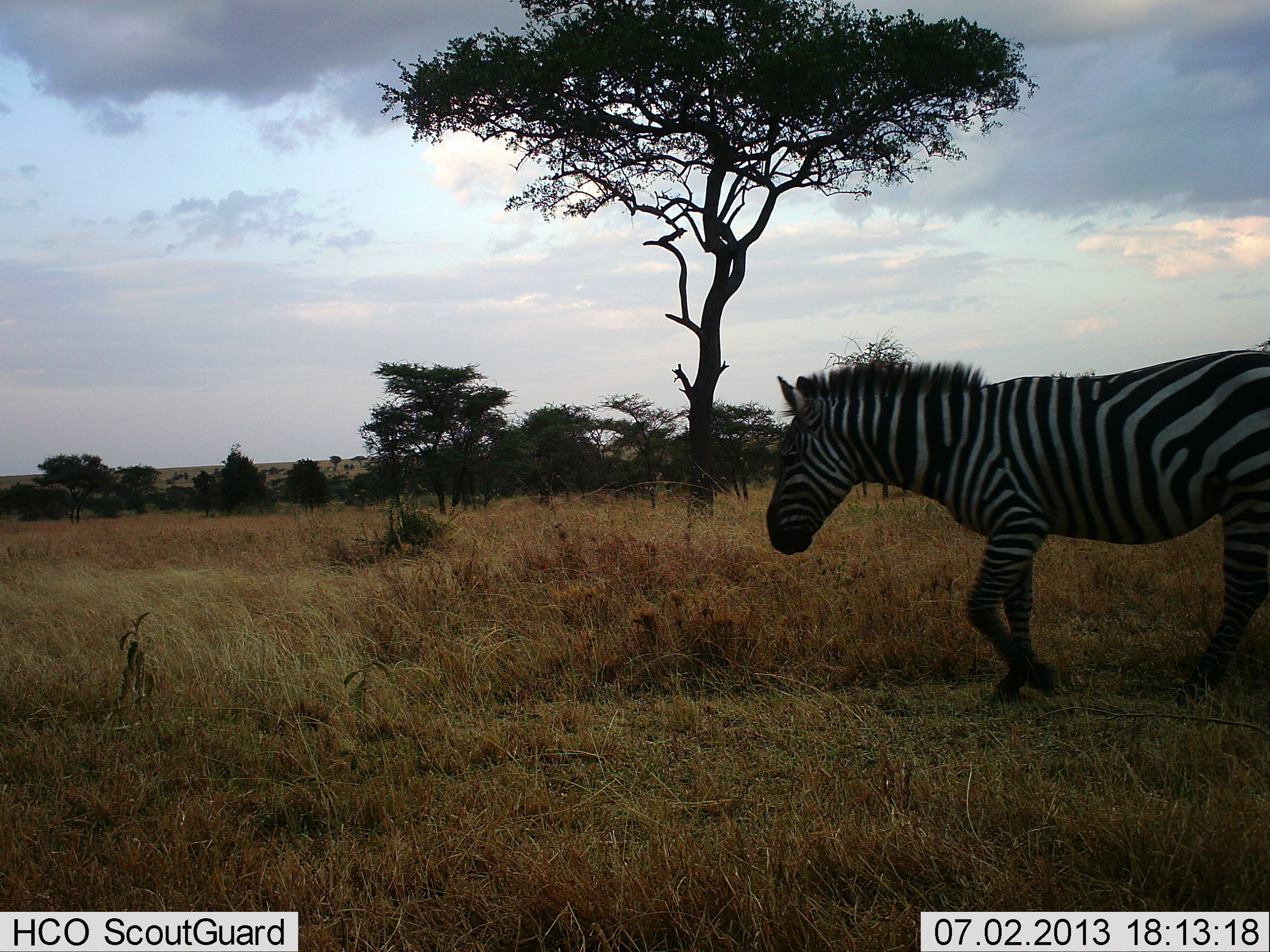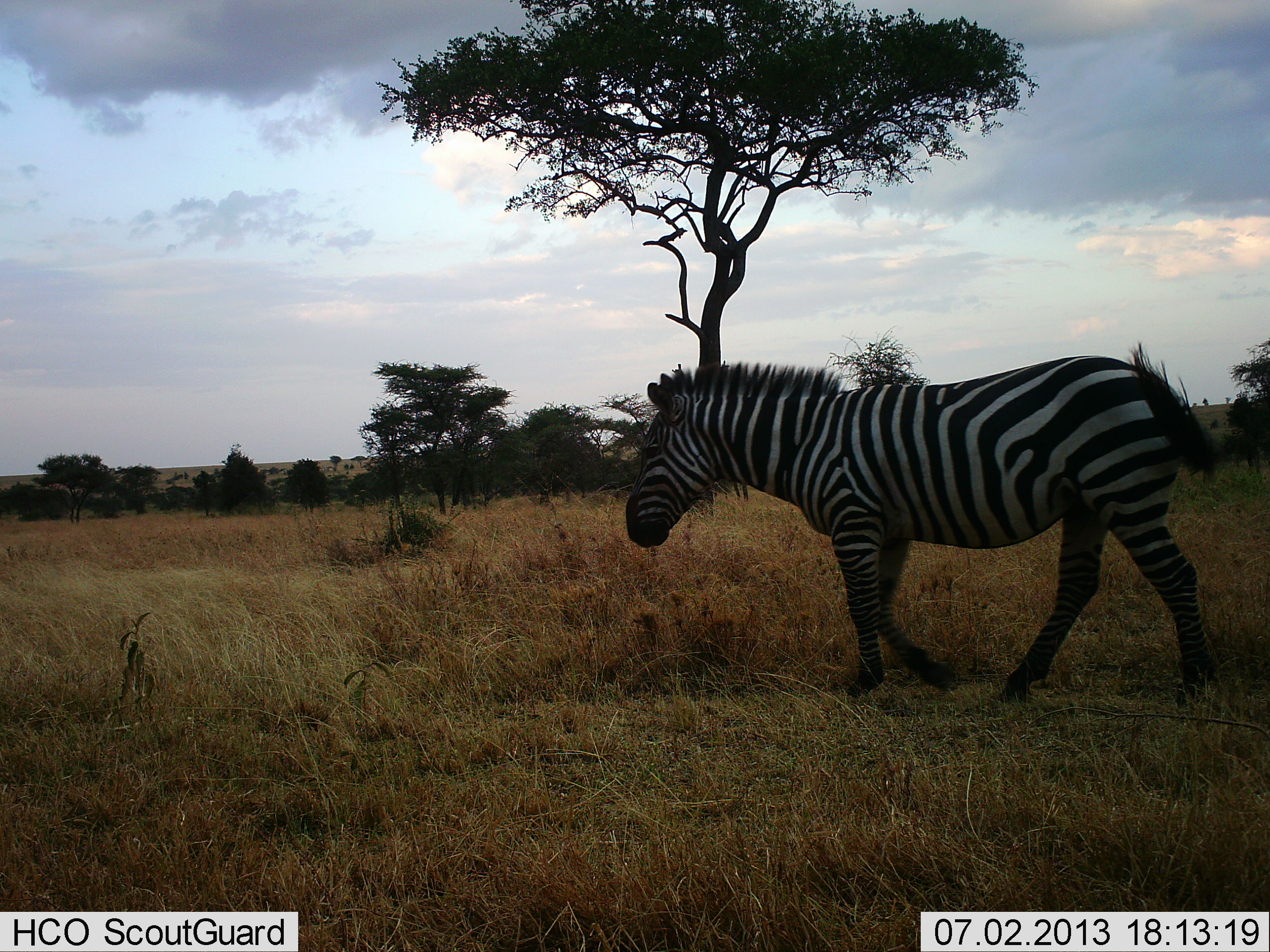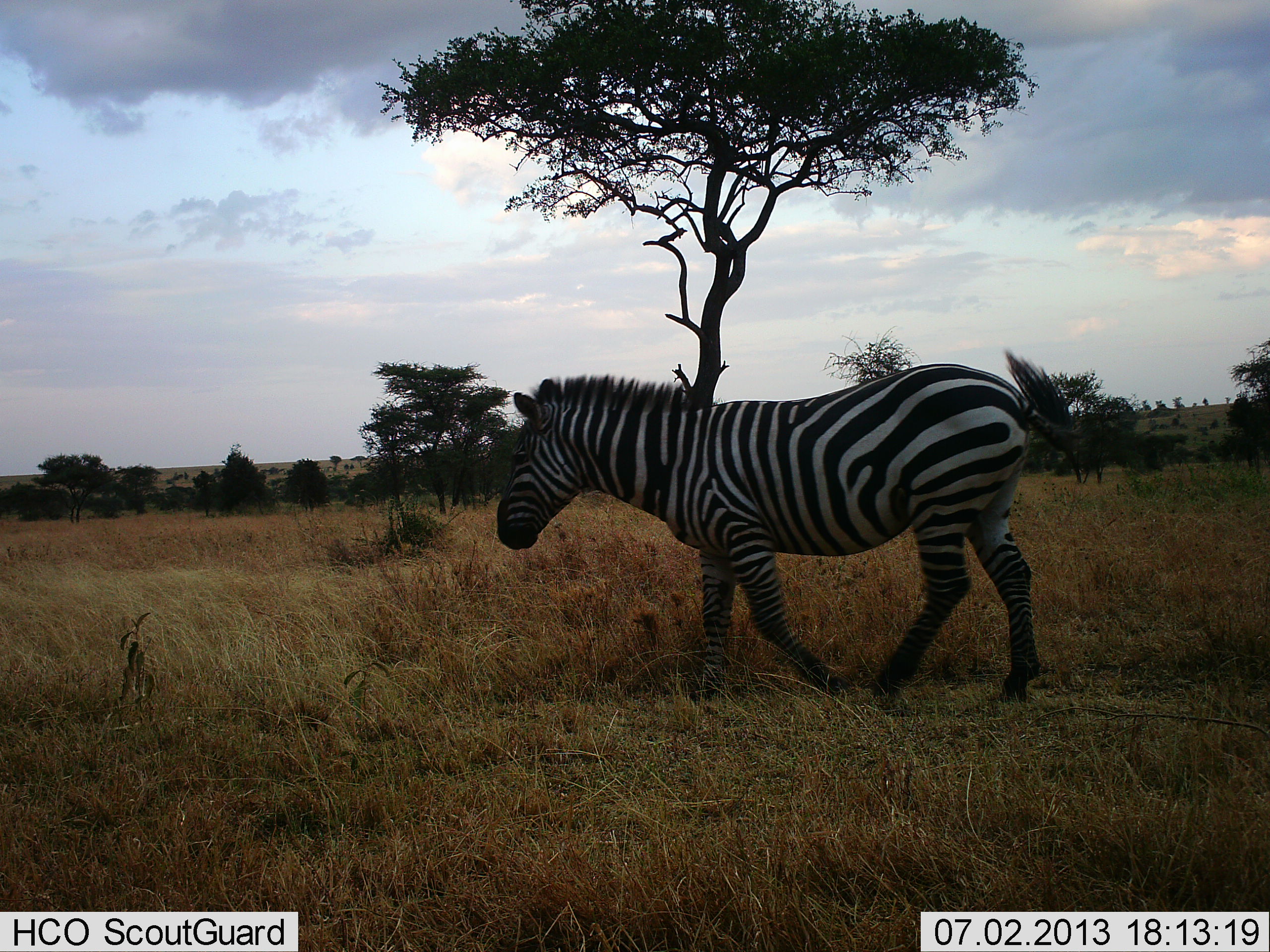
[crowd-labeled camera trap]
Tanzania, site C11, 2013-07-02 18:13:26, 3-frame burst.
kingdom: Animalia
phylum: Chordata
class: Mammalia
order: Perissodactyla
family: Equidae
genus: Equus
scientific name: Equus quagga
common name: plains zebra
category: zebra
Zebra (plains zebra) (Equus quagga), count 1. Behavior (volunteer vote fractions): standing 10%, resting 0%, moving 100%, interacting 0%. Young present (vote fraction): 0%. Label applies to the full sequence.